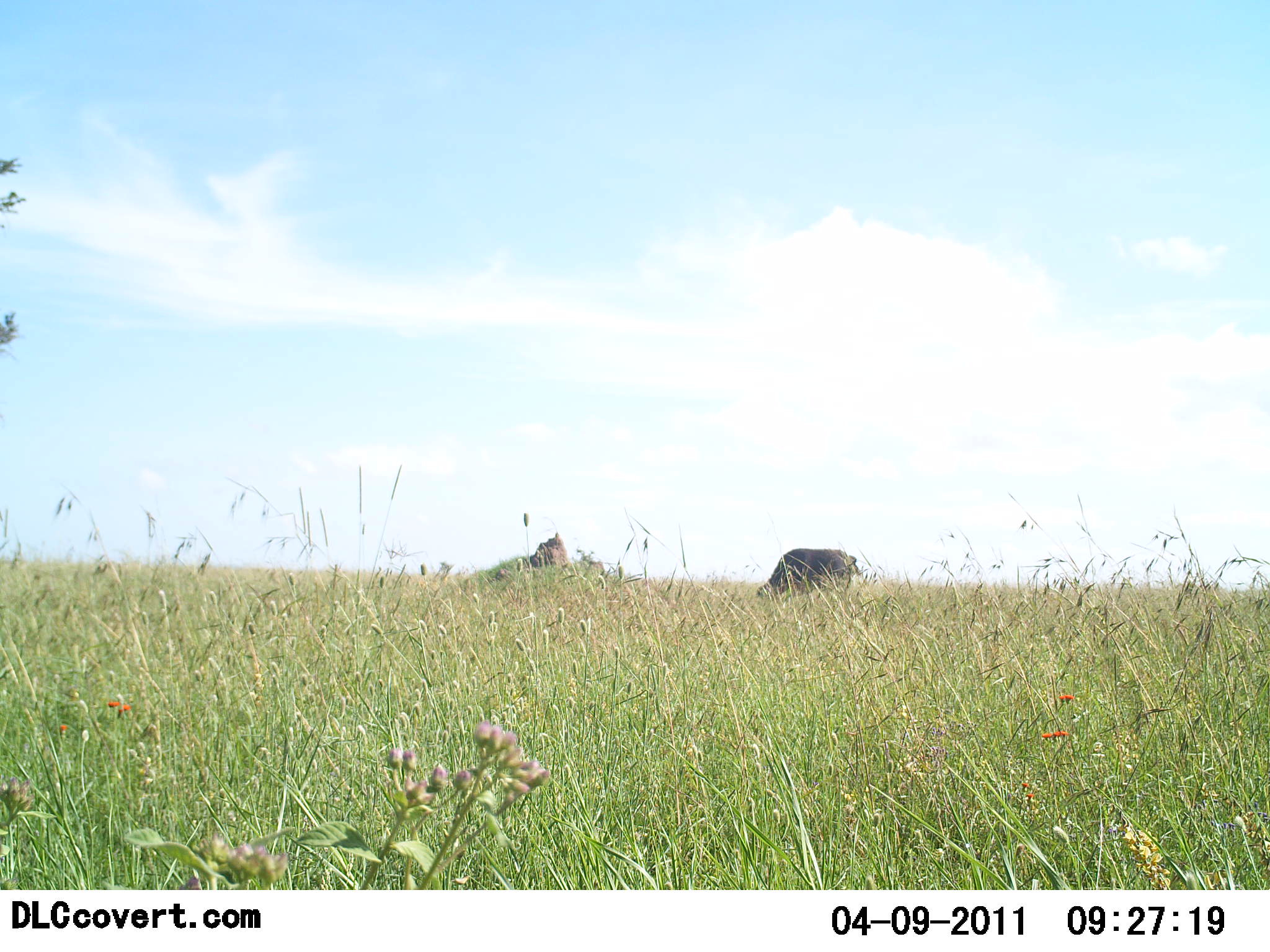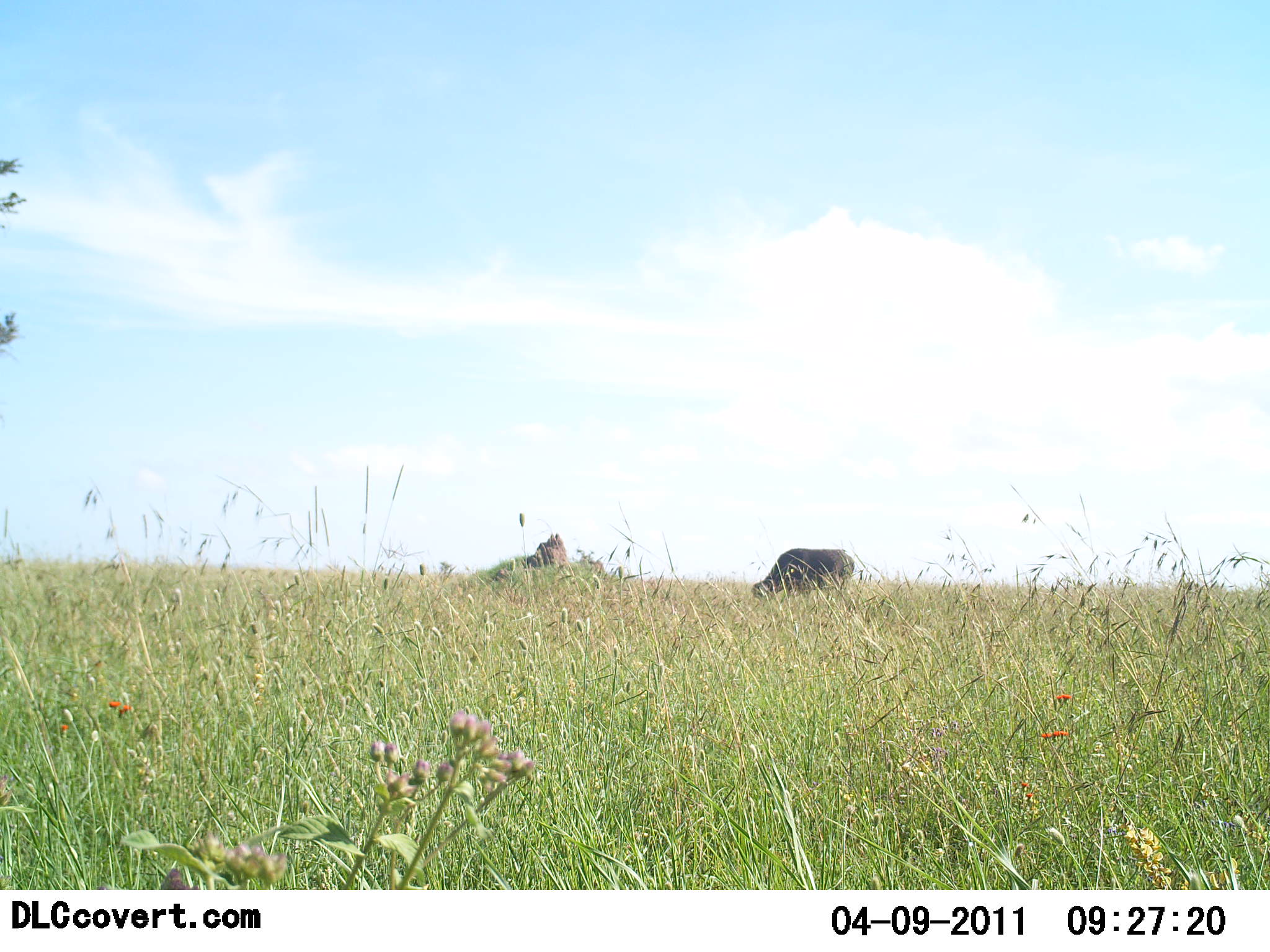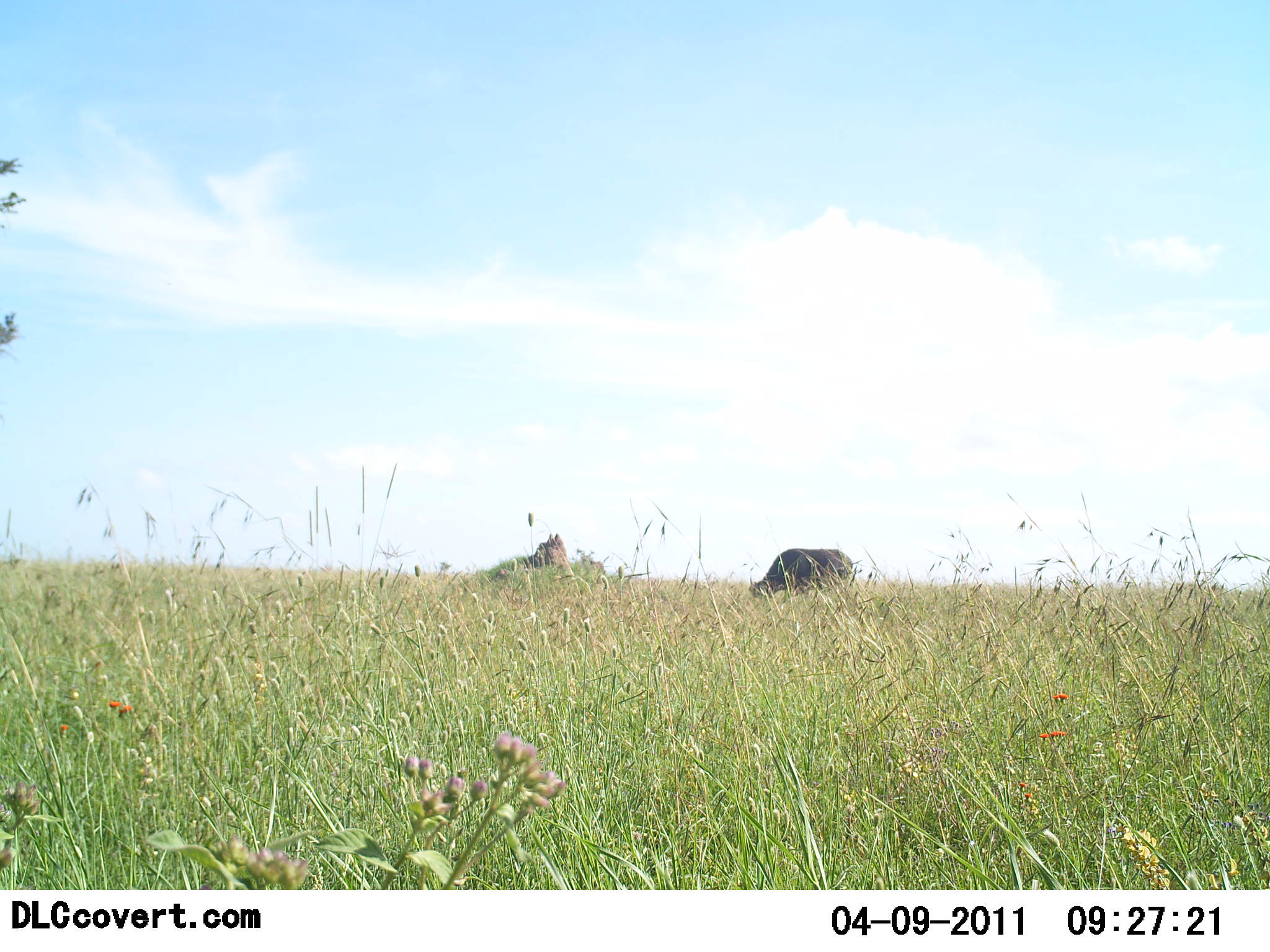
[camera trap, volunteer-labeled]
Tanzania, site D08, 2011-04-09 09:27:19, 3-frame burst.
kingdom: Animalia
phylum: Chordata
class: Mammalia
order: Artiodactyla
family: Bovidae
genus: Syncerus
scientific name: Syncerus caffer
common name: cape buffalo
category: buffalo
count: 1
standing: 42%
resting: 0%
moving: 0%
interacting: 0%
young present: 0%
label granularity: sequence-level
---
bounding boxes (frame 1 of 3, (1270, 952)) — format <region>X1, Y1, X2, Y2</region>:
animal: <region>755, 546, 861, 599</region>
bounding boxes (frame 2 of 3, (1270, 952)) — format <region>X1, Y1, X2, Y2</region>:
animal: <region>749, 547, 855, 602</region>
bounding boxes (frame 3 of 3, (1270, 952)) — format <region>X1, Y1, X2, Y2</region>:
animal: <region>747, 548, 853, 600</region>